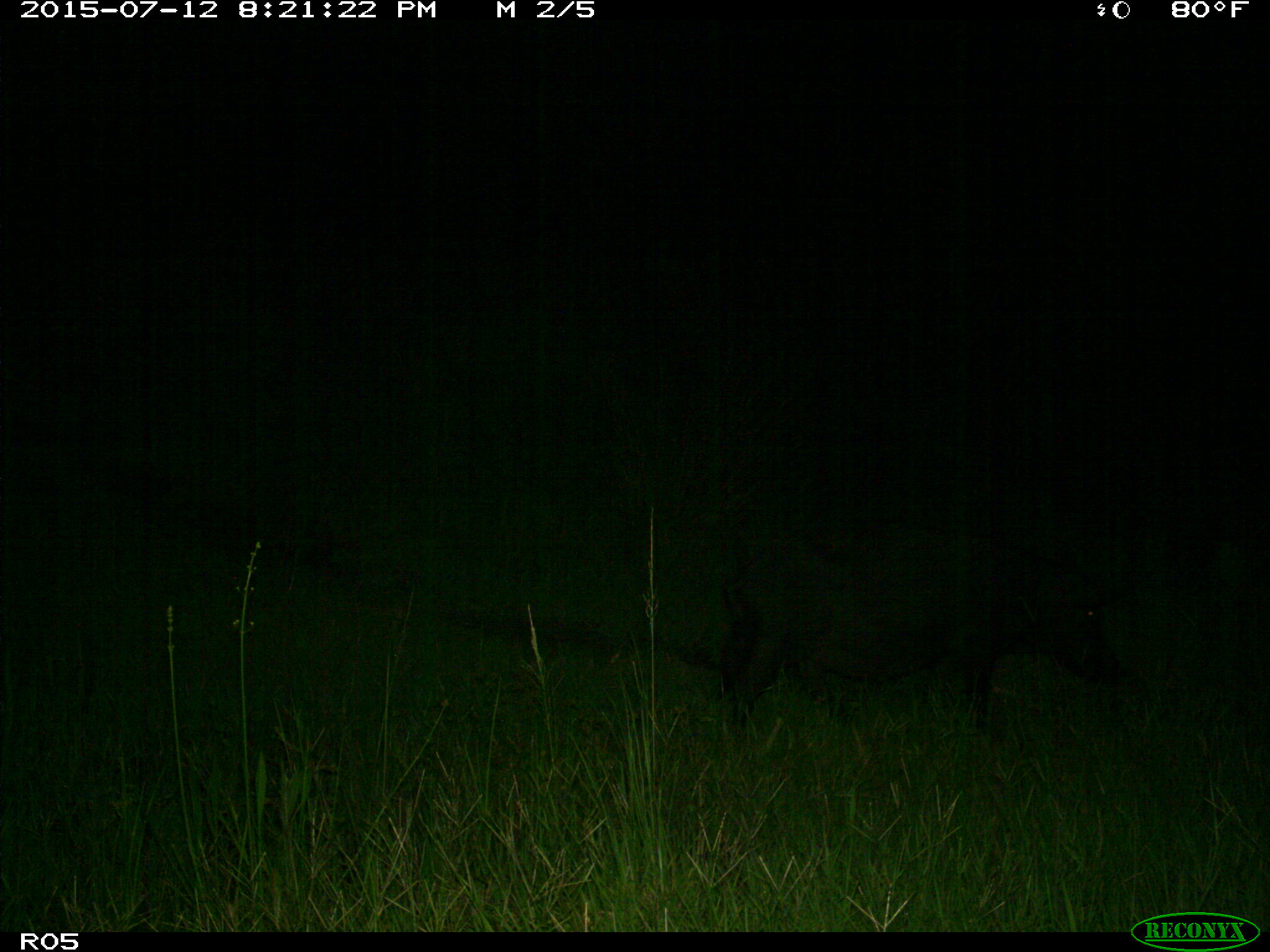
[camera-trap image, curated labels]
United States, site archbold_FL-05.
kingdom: Animalia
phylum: Chordata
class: Mammalia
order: Artiodactyla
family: Suidae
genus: Sus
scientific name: Sus scrofa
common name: wild boar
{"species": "Sus scrofa (wild boar)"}